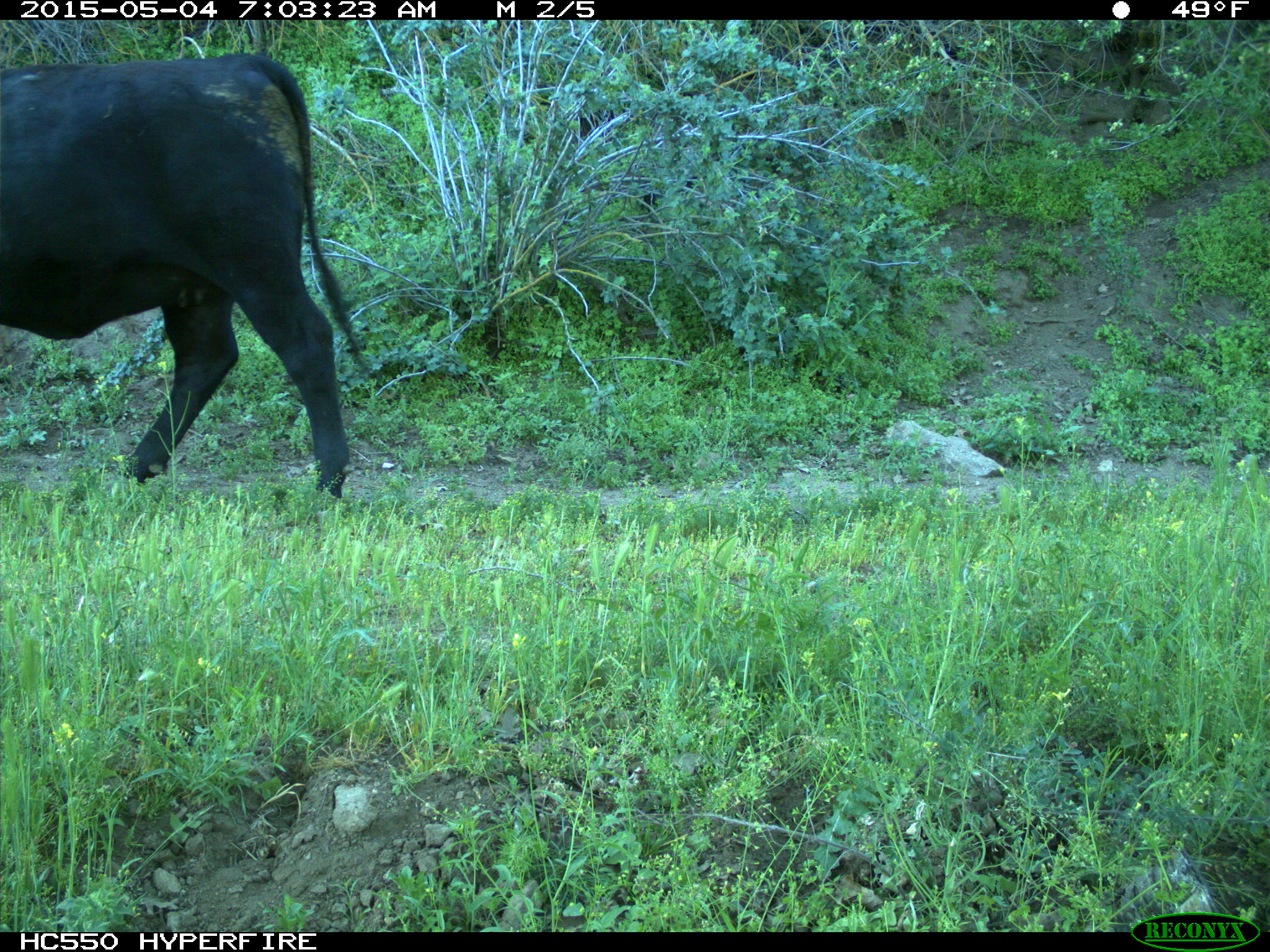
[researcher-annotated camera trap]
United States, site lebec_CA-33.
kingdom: Animalia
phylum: Chordata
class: Mammalia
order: Artiodactyla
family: Bovidae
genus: Bos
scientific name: Bos taurus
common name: domestic cow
Bos taurus (domestic cow).